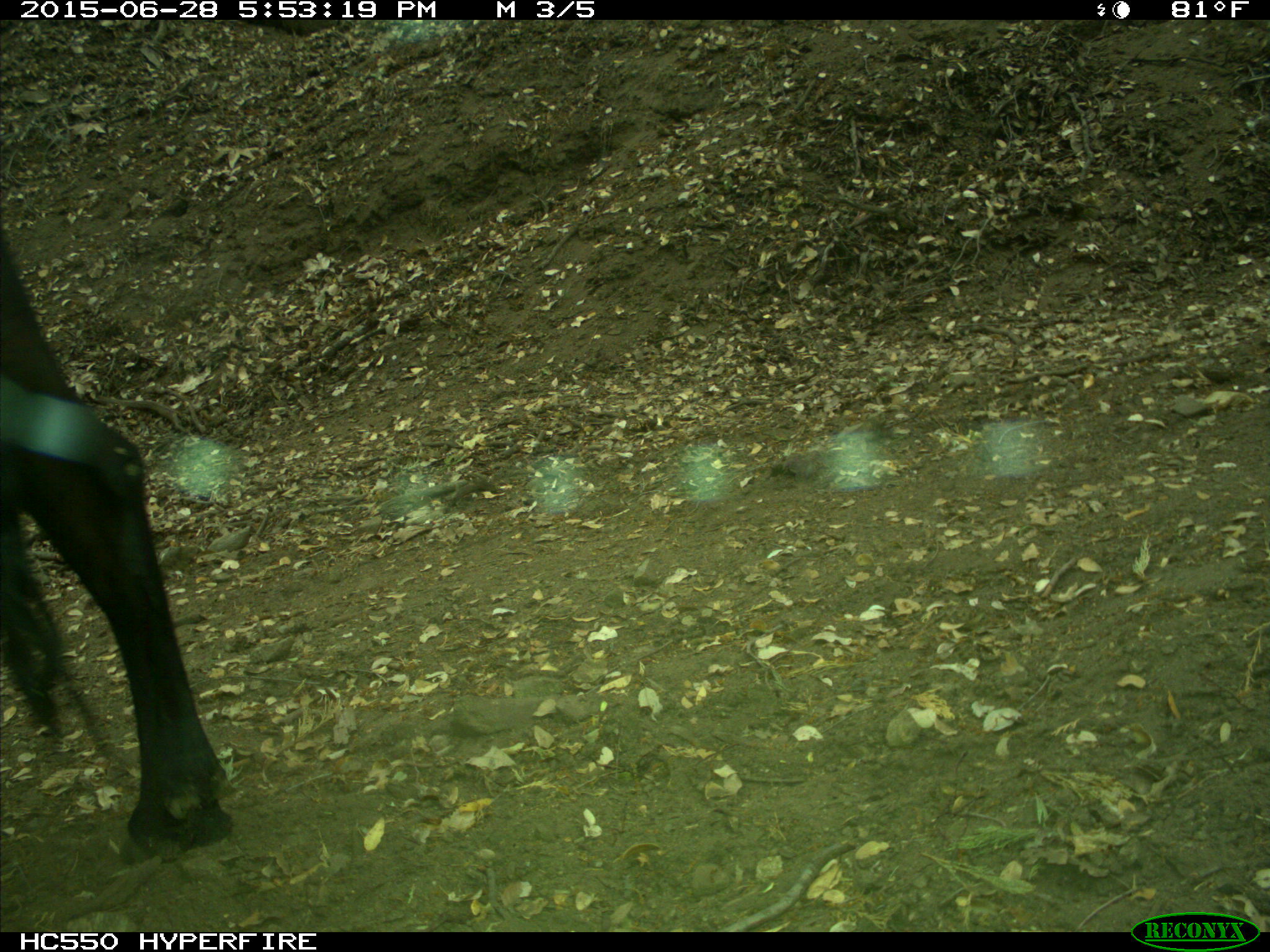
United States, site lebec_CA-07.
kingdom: Animalia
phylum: Chordata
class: Mammalia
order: Artiodactyla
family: Bovidae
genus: Bos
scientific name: Bos taurus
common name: domestic cow